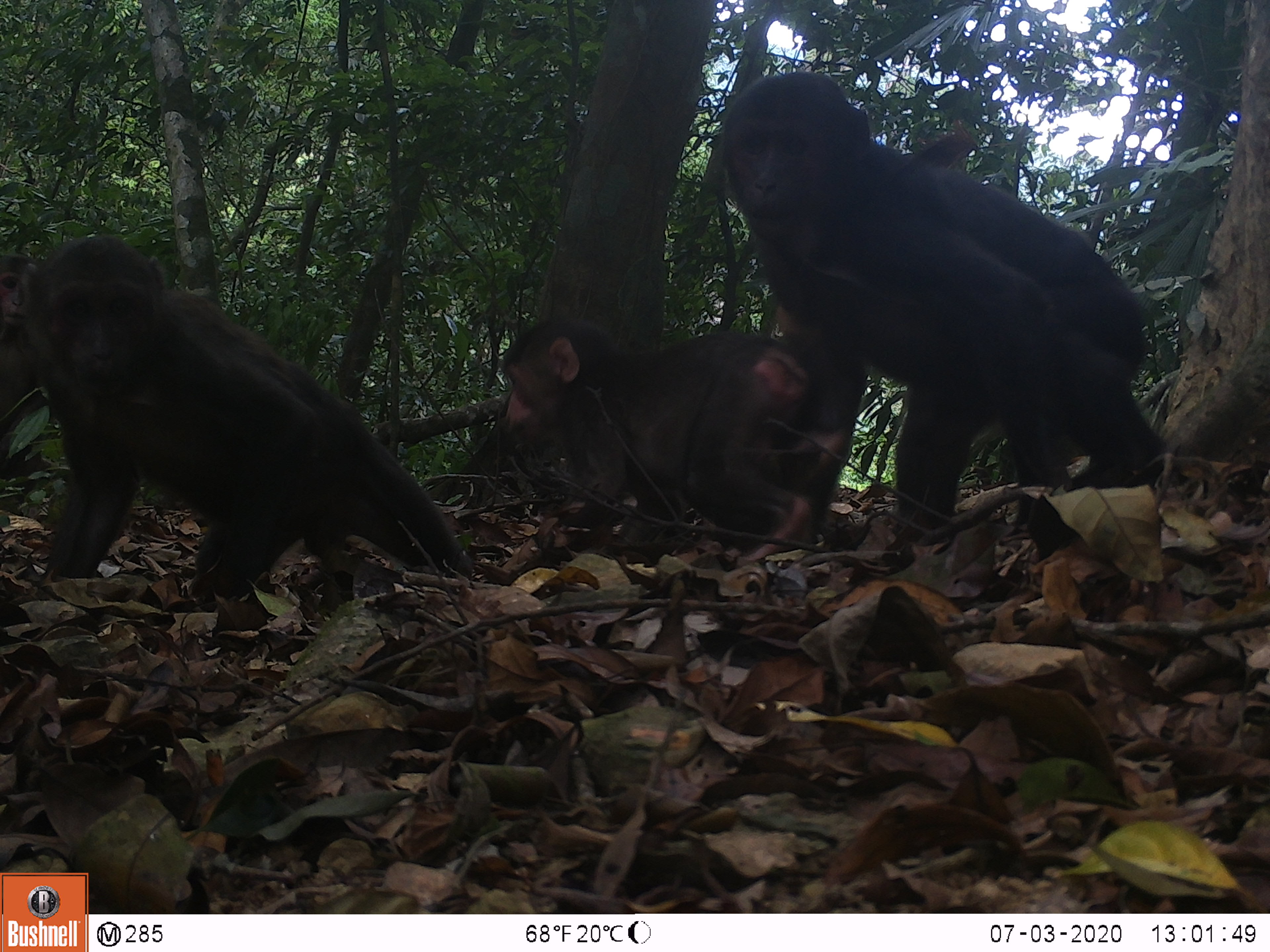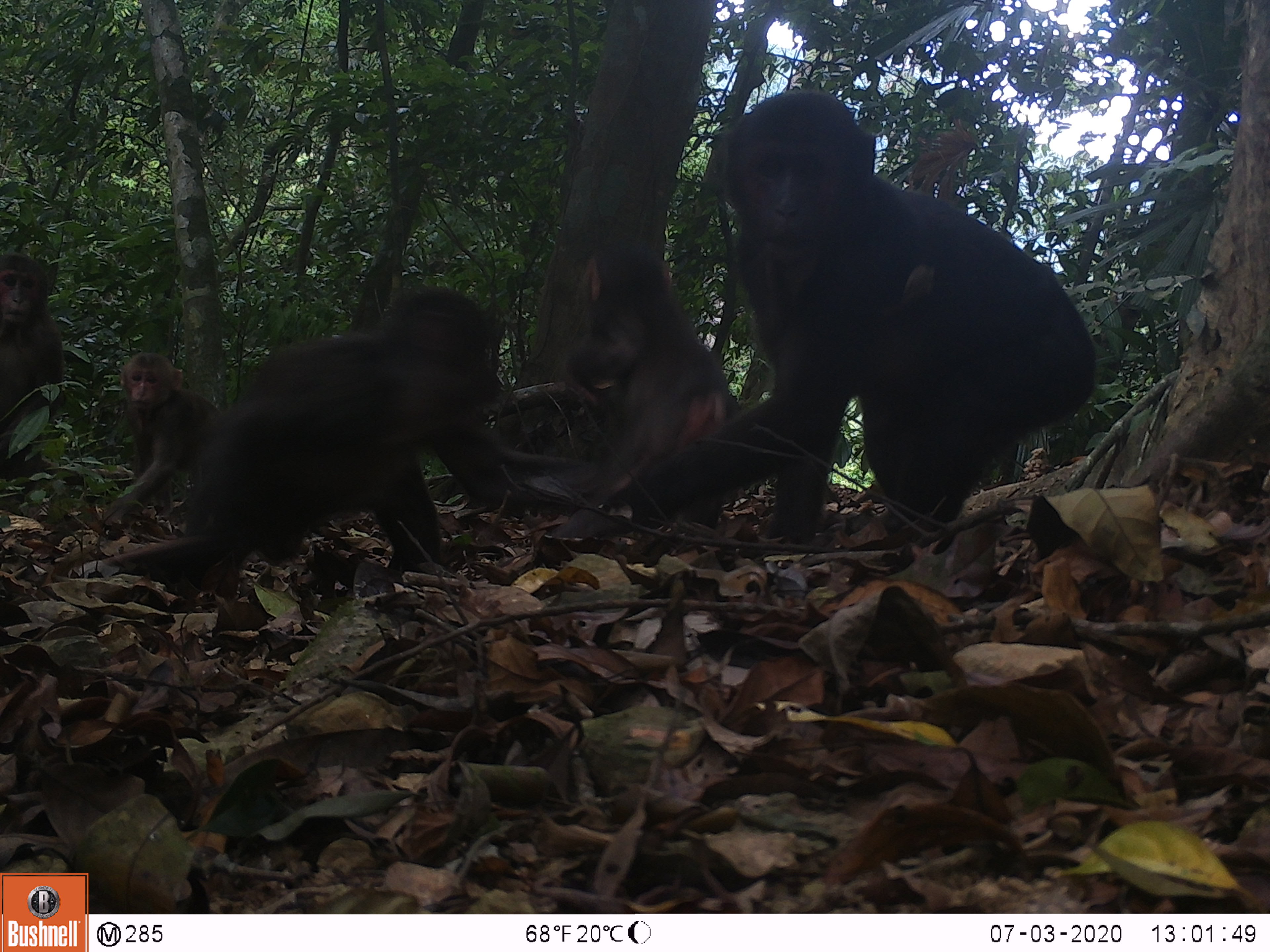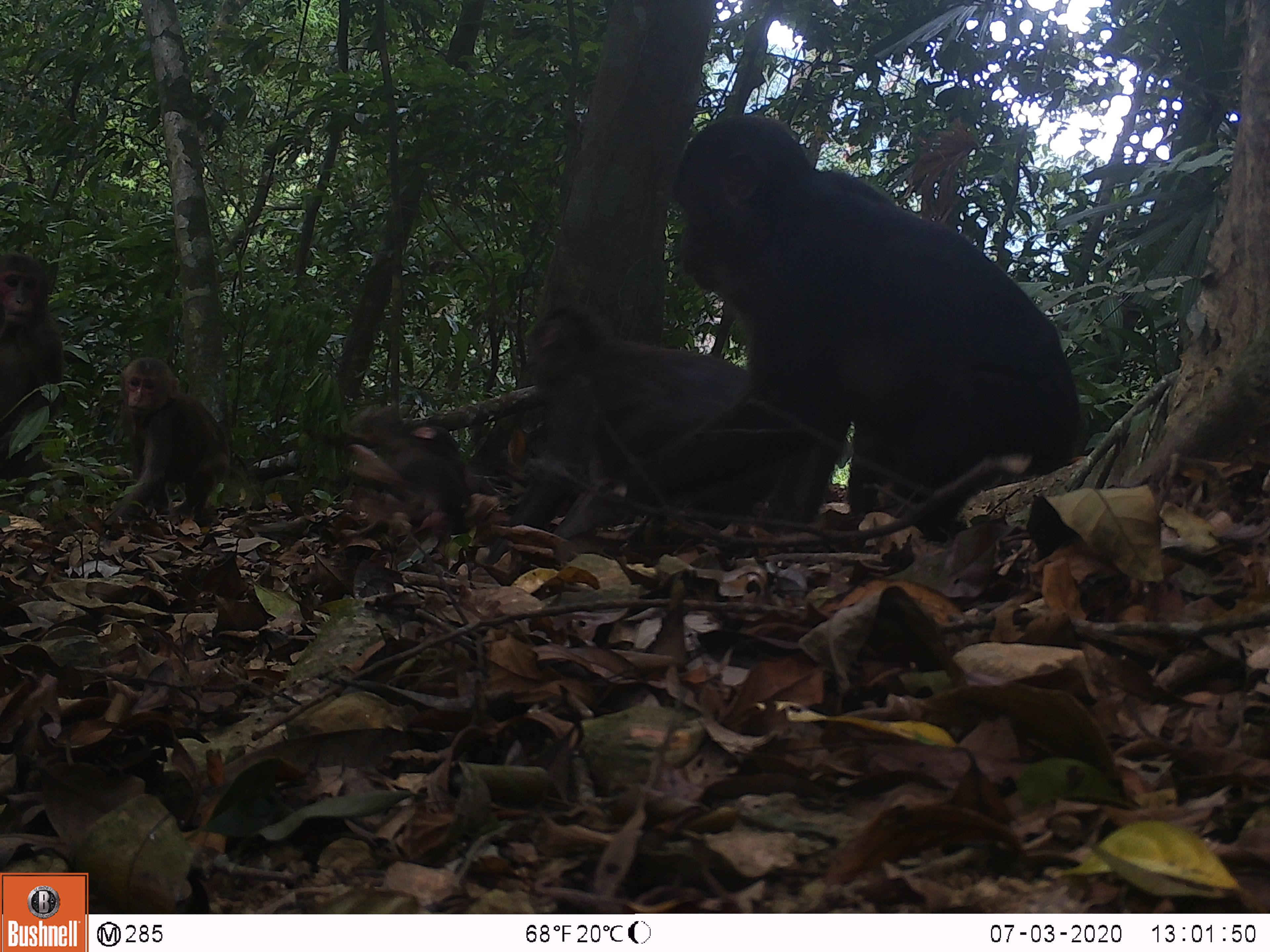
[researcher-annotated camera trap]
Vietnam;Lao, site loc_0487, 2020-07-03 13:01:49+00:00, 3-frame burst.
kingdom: Animalia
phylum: Chordata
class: Mammalia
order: Primates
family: Cercopithecidae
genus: Macaca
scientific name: Macaca arctoides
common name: stump-tailed macaque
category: stump tailed macaque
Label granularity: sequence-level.